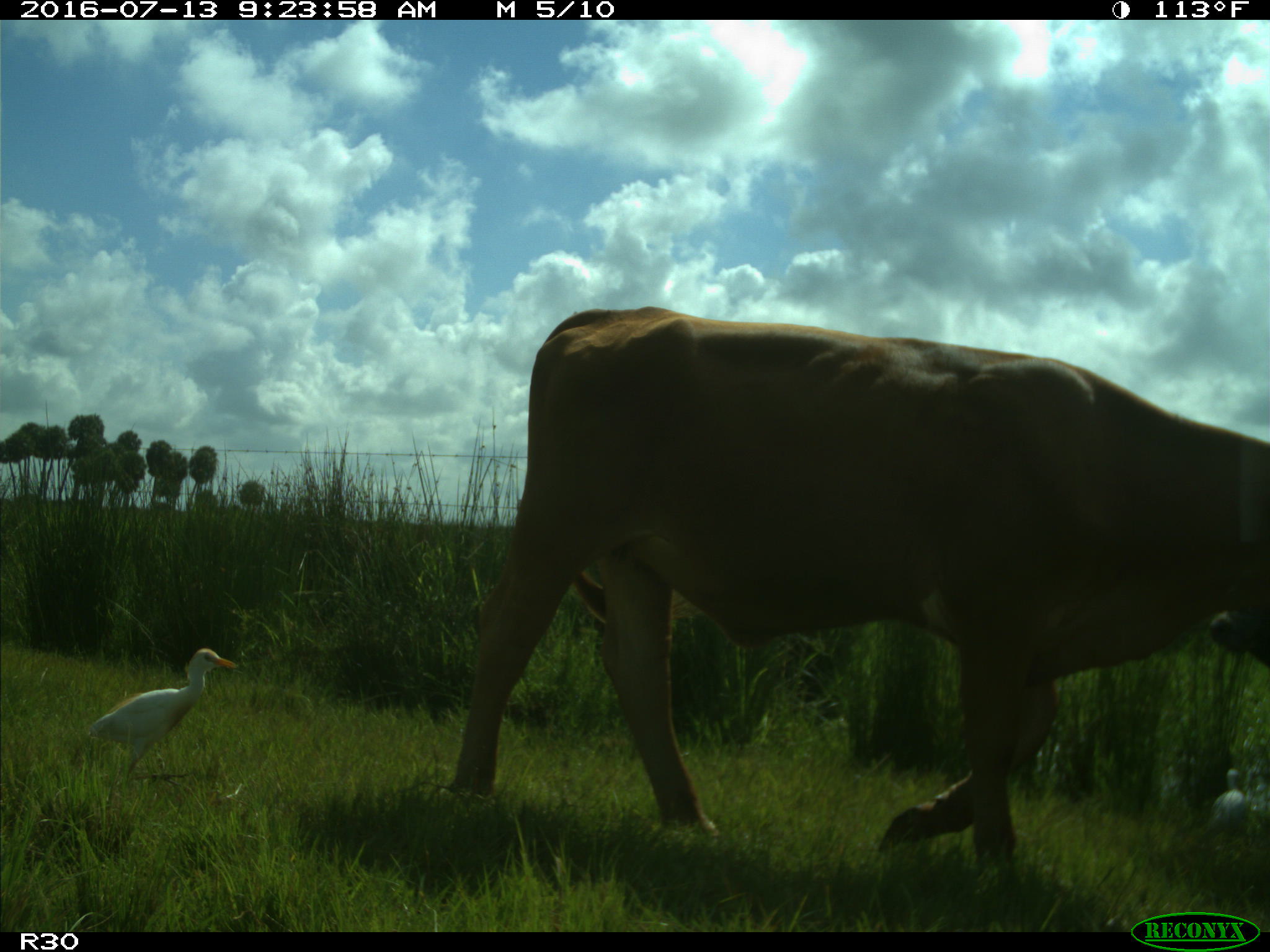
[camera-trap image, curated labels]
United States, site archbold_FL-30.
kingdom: Animalia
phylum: Chordata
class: Mammalia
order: Artiodactyla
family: Bovidae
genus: Bos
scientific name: Bos taurus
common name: domestic cow